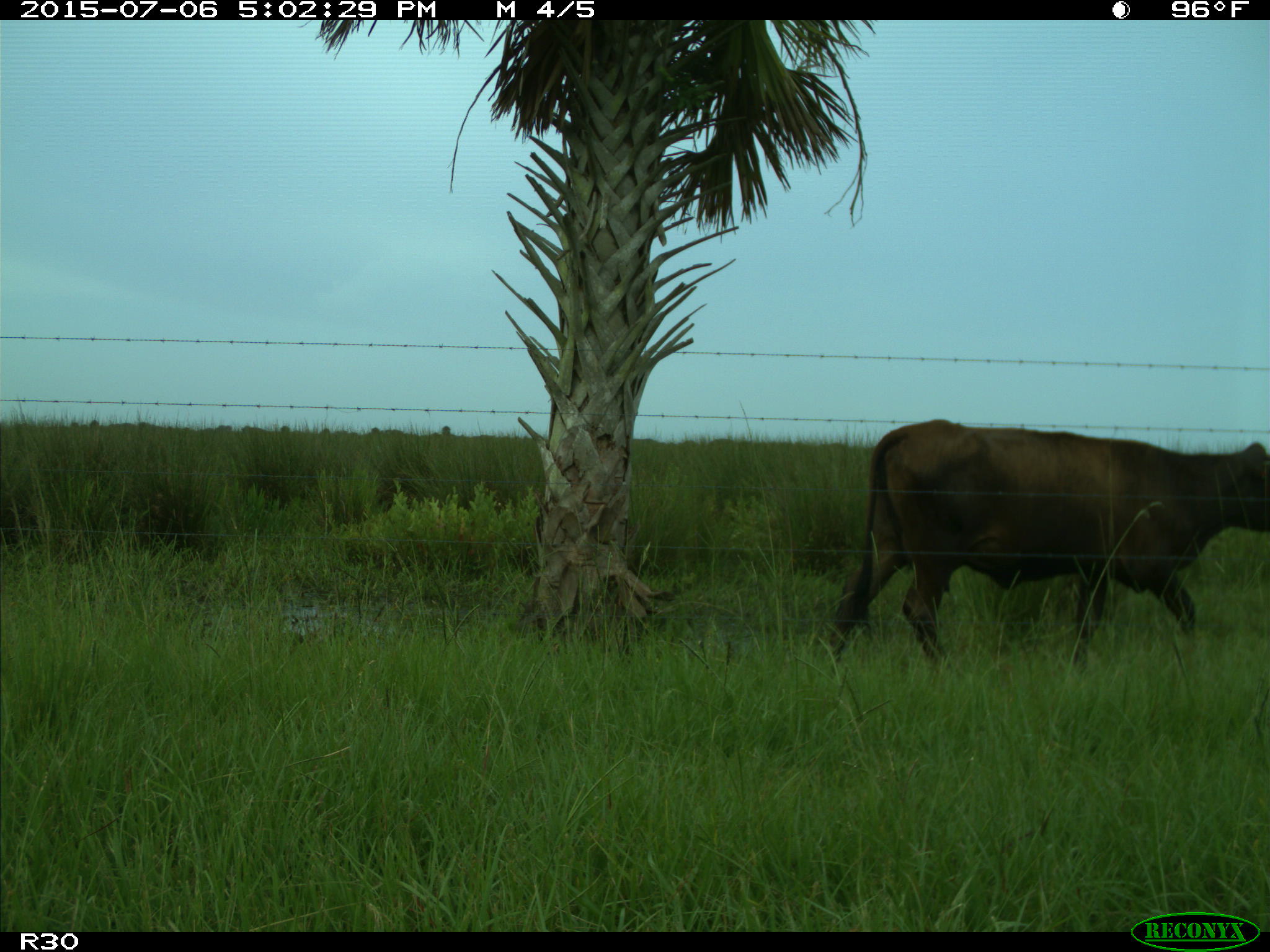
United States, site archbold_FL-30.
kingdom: Animalia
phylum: Chordata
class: Mammalia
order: Artiodactyla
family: Bovidae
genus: Bos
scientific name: Bos taurus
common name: domestic cow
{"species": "Bos taurus (domestic cow)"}